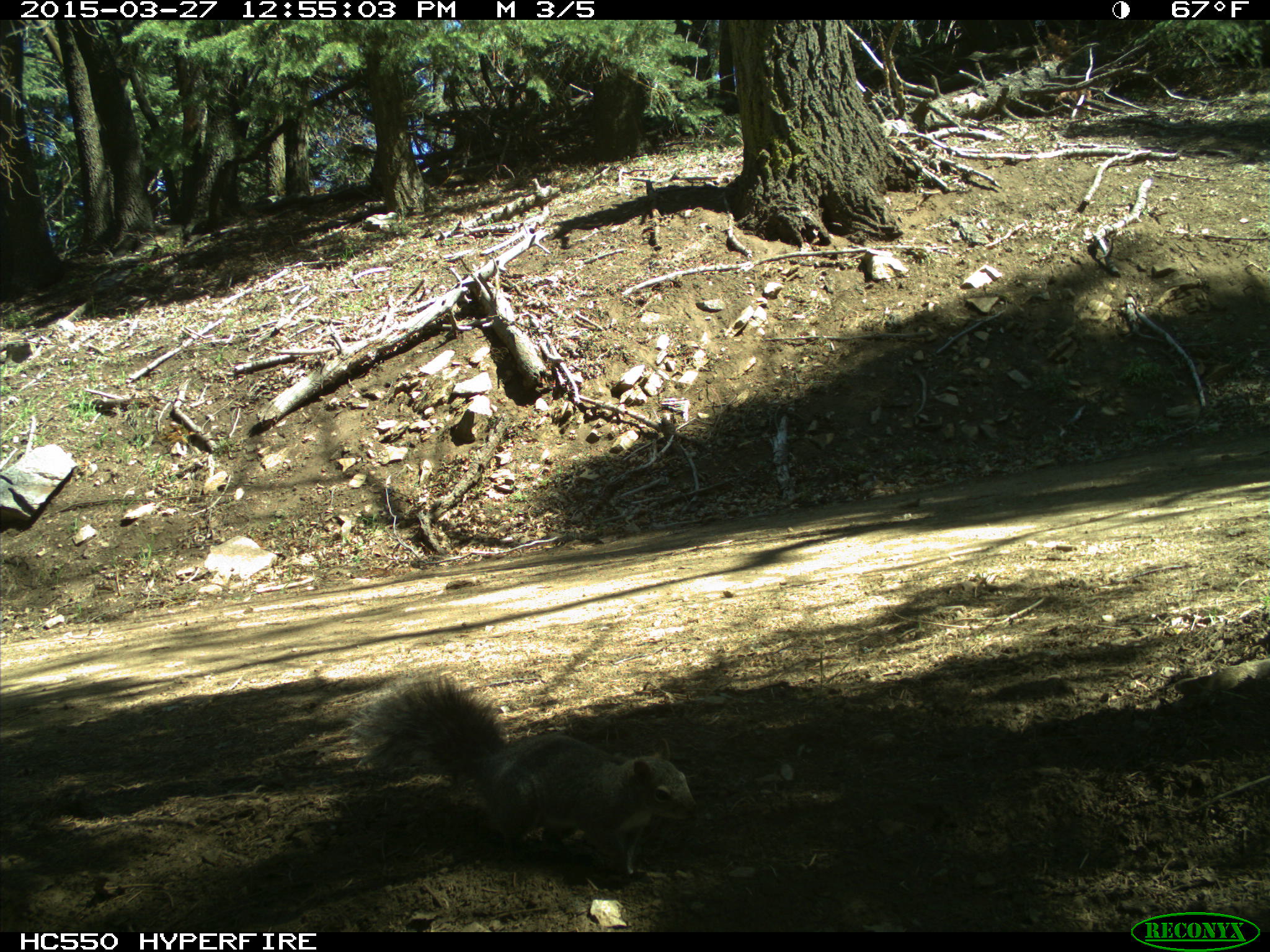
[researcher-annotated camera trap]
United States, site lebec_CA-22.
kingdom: Animalia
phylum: Chordata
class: Mammalia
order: Rodentia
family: Sciuridae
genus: Sciurus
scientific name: Sciurus carolinensis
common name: eastern gray squirrel